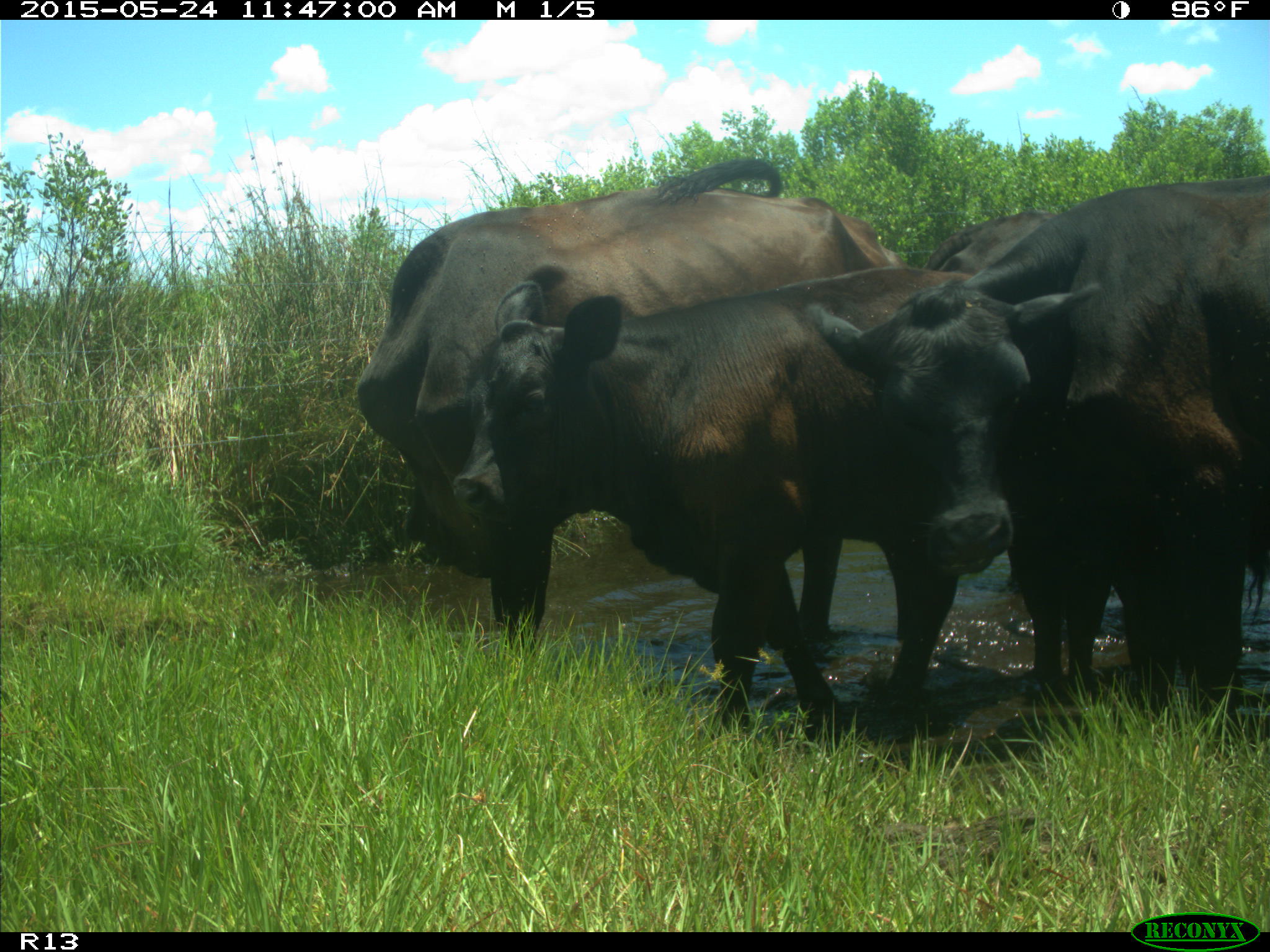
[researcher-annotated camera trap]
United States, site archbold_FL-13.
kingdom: Animalia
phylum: Chordata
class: Mammalia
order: Artiodactyla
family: Bovidae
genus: Bos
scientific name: Bos taurus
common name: domestic cow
Bos taurus (domestic cow).